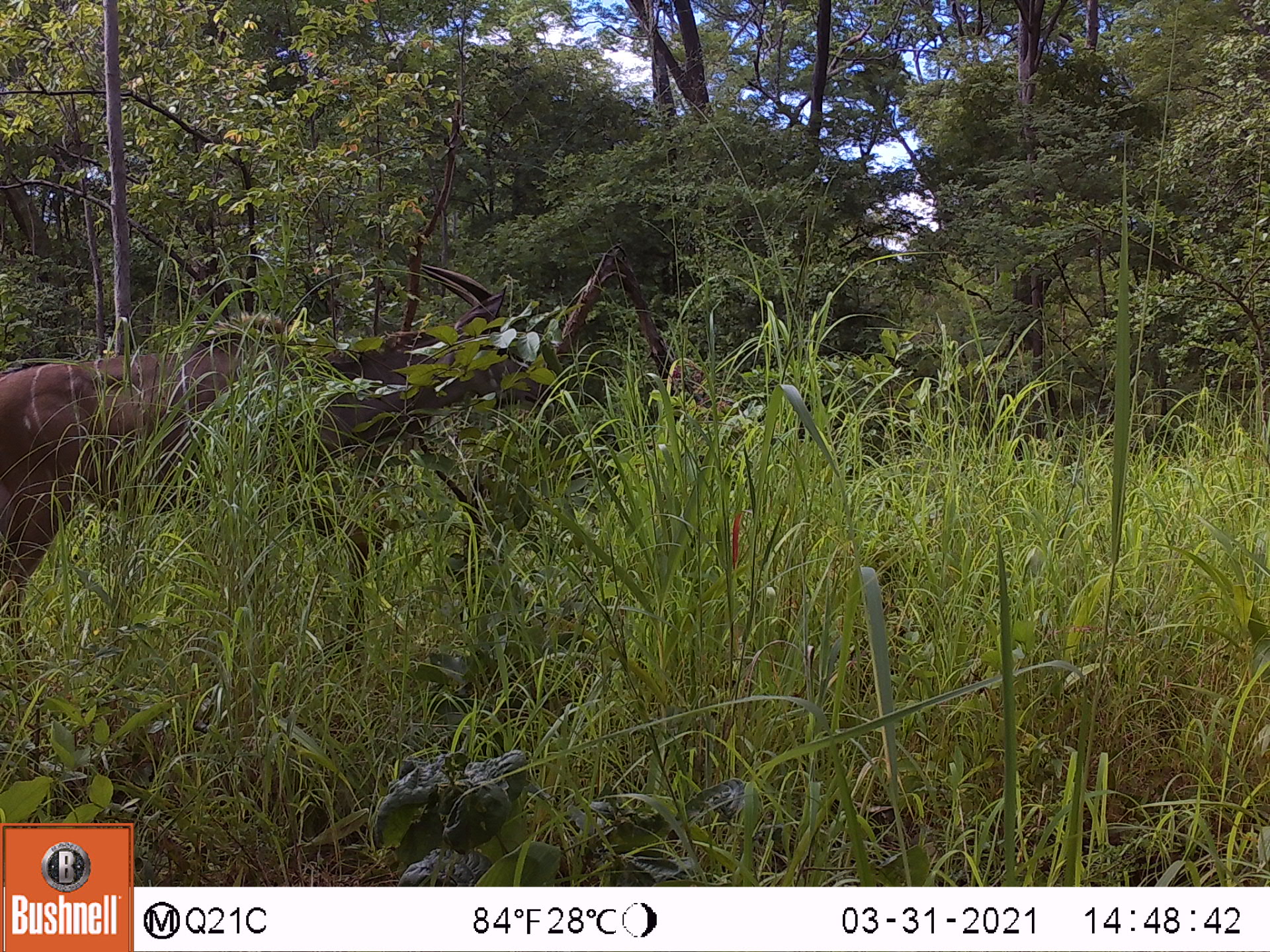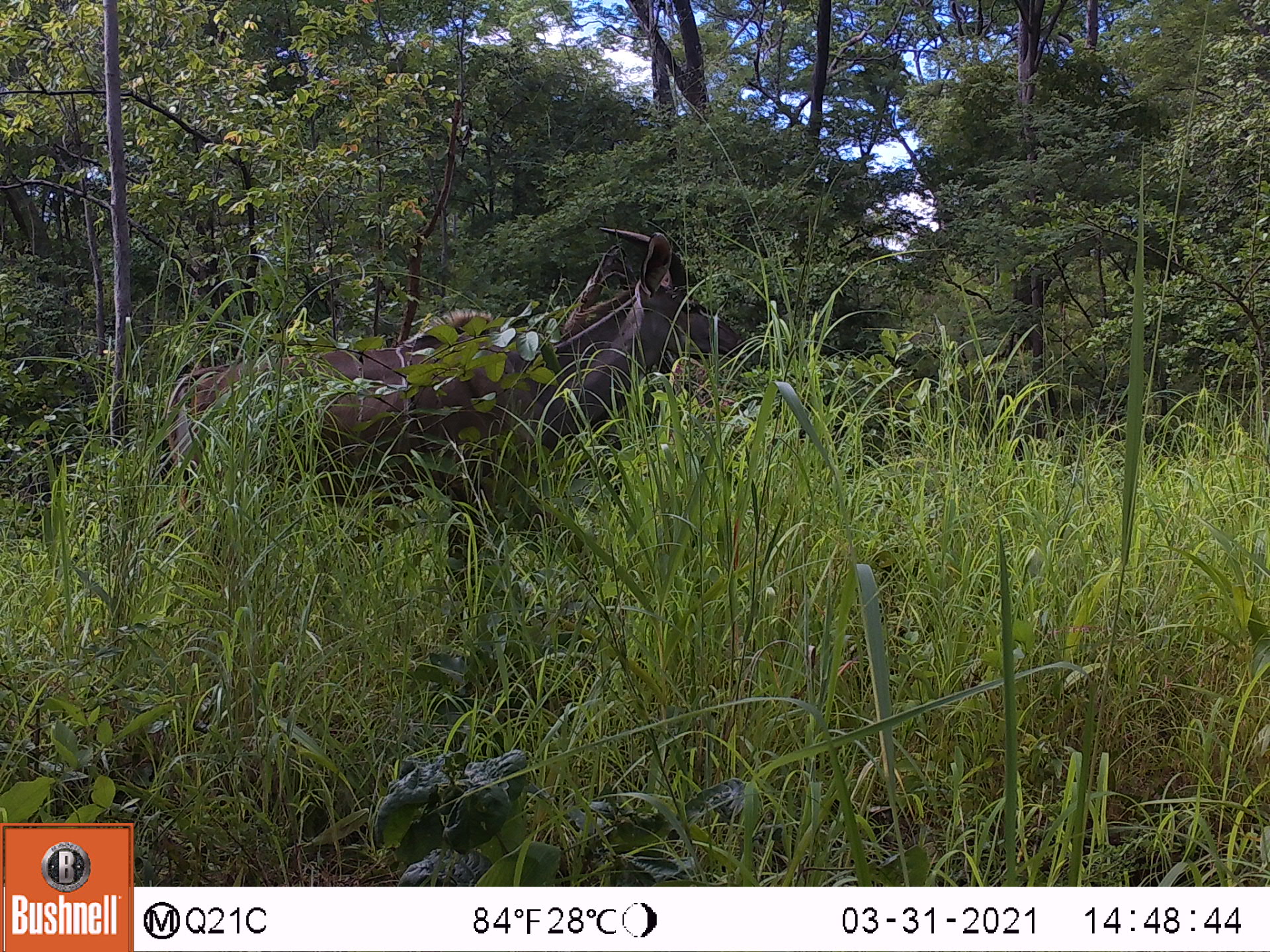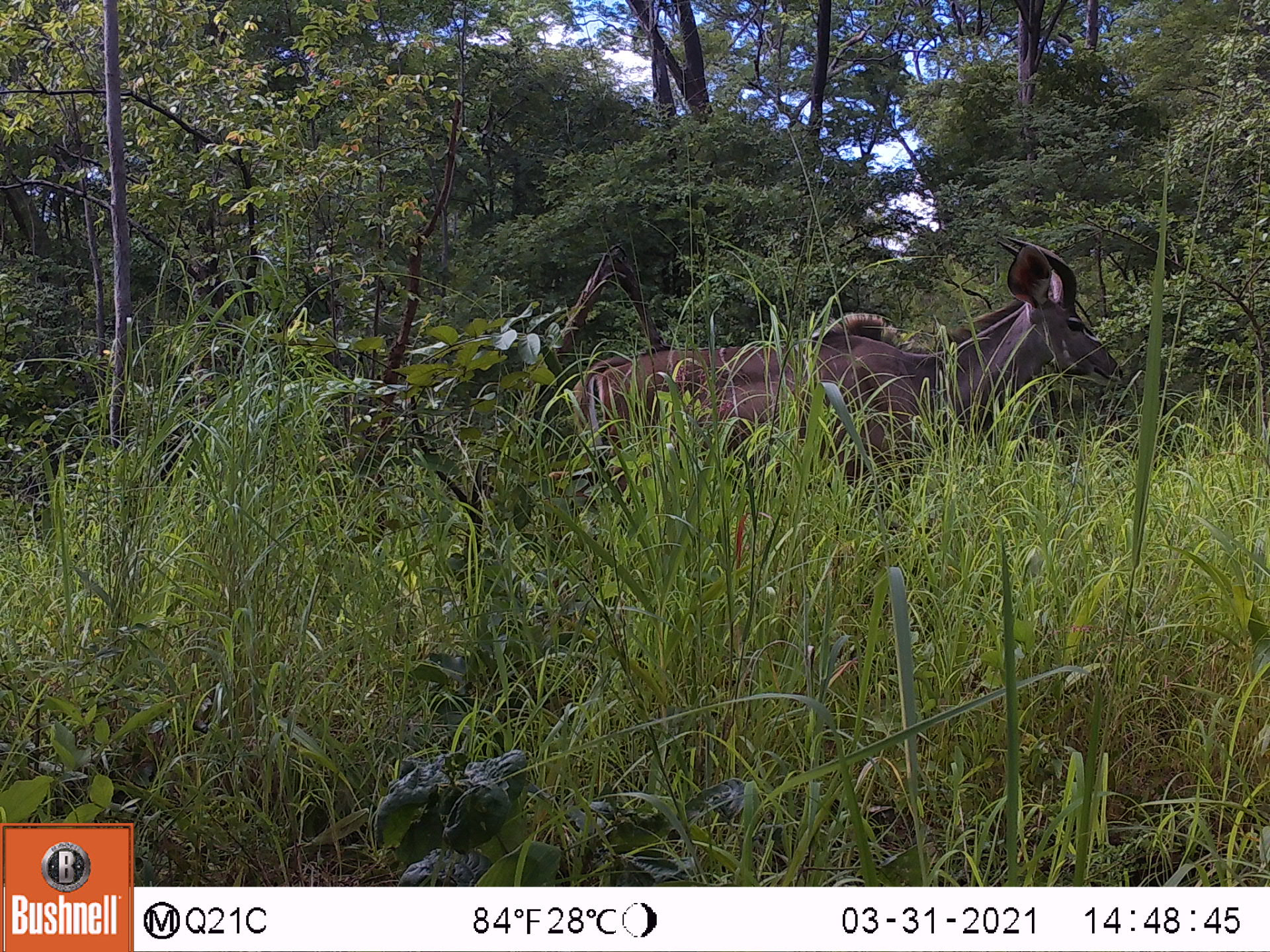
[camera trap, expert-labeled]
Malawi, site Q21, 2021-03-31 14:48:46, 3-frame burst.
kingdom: Animalia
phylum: Chordata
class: Mammalia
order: Artiodactyla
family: Bovidae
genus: Tragelaphus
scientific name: Tragelaphus strepsiceros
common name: greater kudu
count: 1